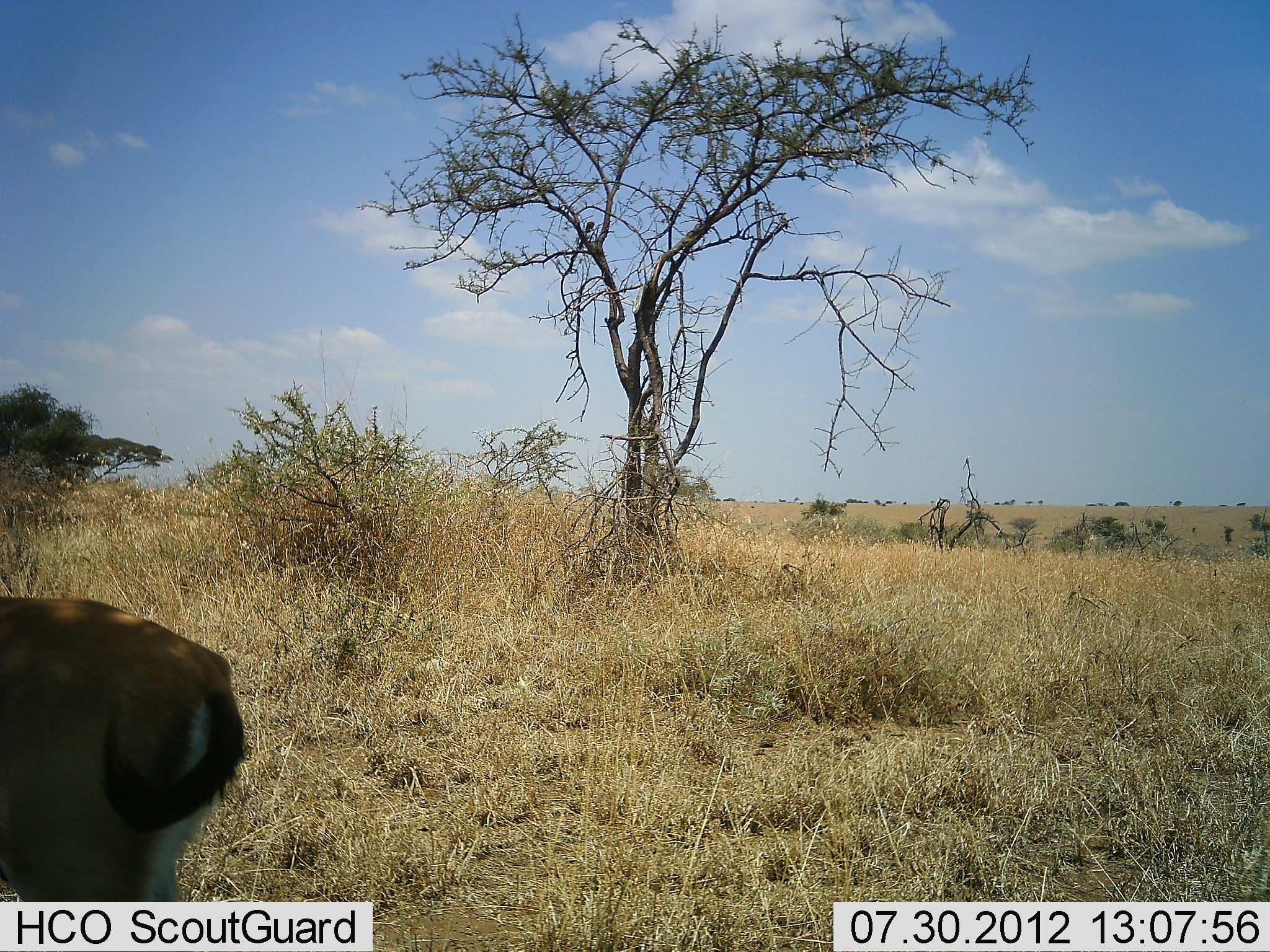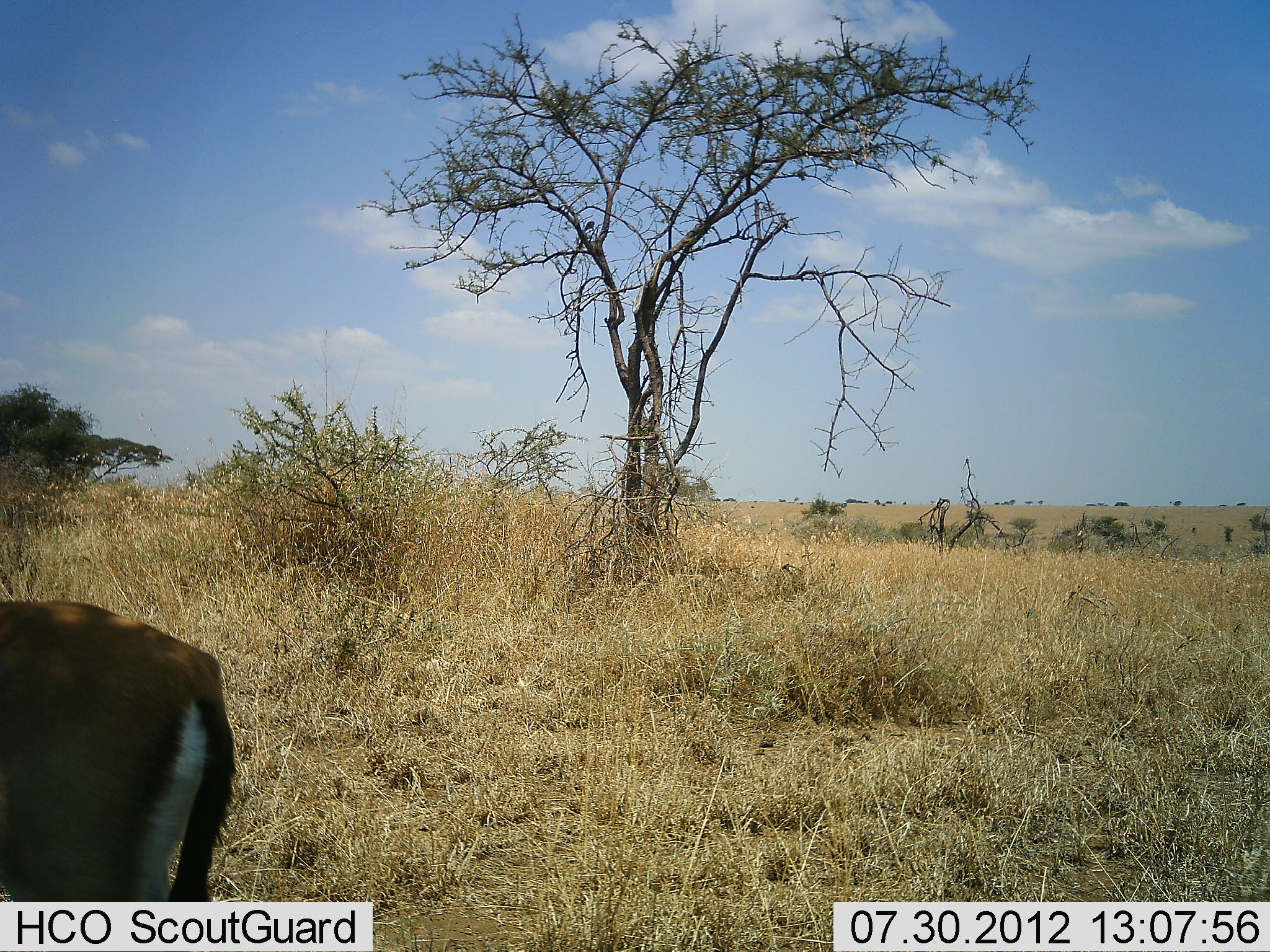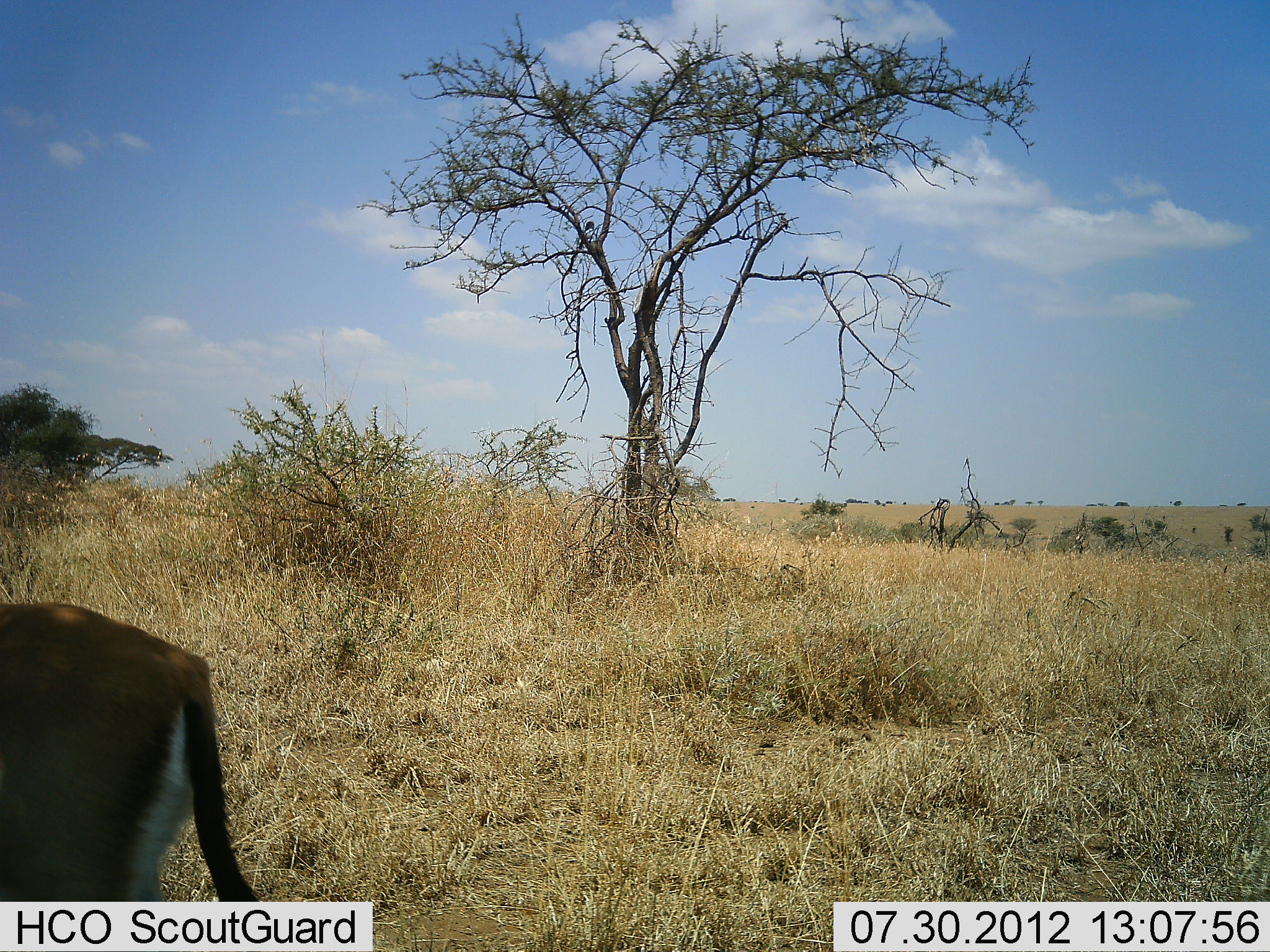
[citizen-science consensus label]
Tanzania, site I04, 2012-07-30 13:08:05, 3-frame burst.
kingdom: Animalia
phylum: Chordata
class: Mammalia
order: Artiodactyla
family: Bovidae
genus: Eudorcas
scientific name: Eudorcas thomsonii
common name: thomson's gazelle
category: gazellethomsons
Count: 1.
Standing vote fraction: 100%.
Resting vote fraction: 0%.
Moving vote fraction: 0%.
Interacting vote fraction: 0%.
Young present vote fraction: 0%.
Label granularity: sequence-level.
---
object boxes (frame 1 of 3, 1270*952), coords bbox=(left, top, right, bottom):
animal: bbox=(0, 596, 247, 901)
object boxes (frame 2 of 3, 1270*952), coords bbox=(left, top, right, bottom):
animal: bbox=(0, 601, 235, 902)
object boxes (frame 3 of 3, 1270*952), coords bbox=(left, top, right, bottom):
animal: bbox=(0, 601, 260, 902)